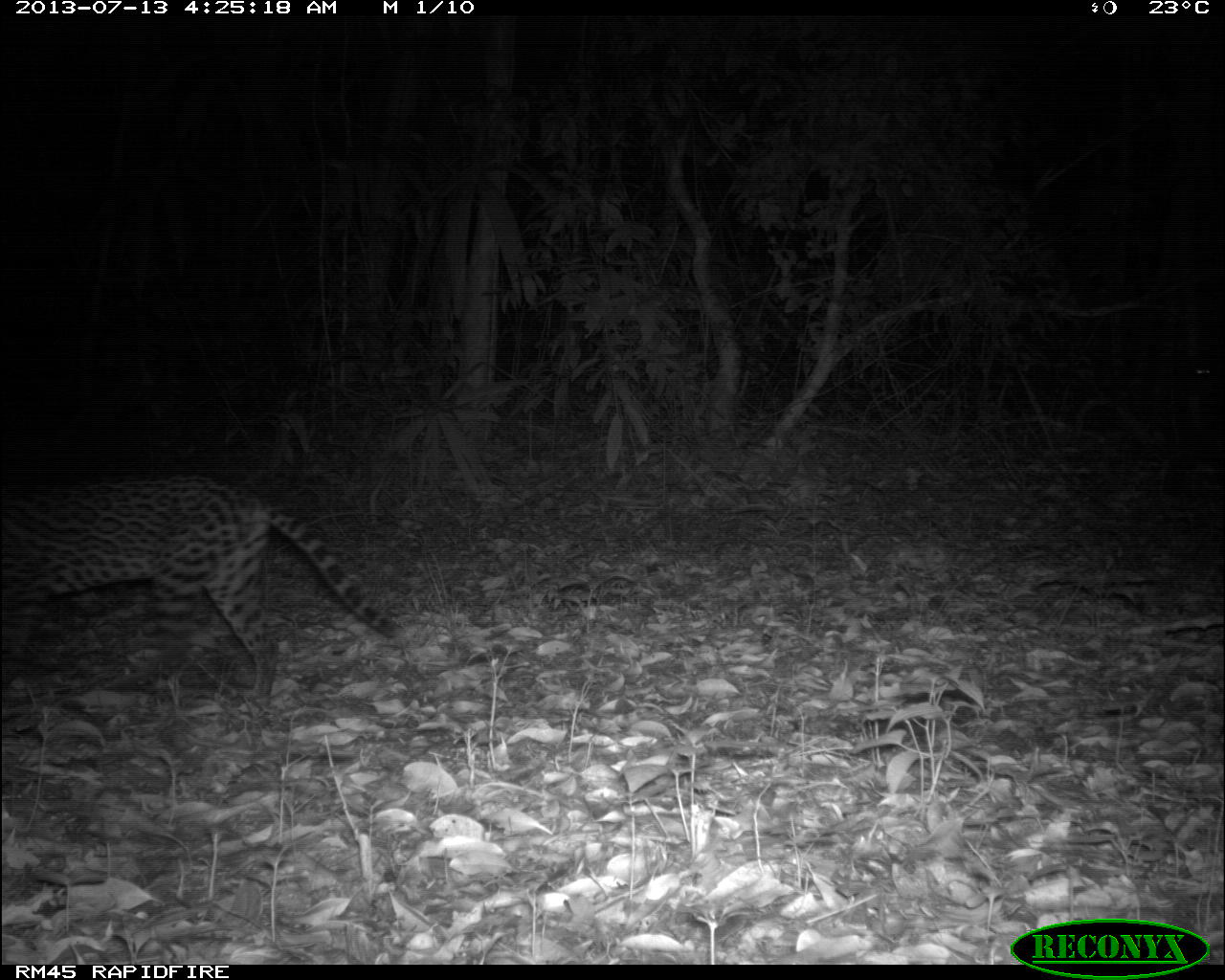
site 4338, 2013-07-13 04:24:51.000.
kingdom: Animalia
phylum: Chordata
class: Mammalia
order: Carnivora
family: Felidae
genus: Leopardus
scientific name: Leopardus pardalis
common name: ocelot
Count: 1.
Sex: female.